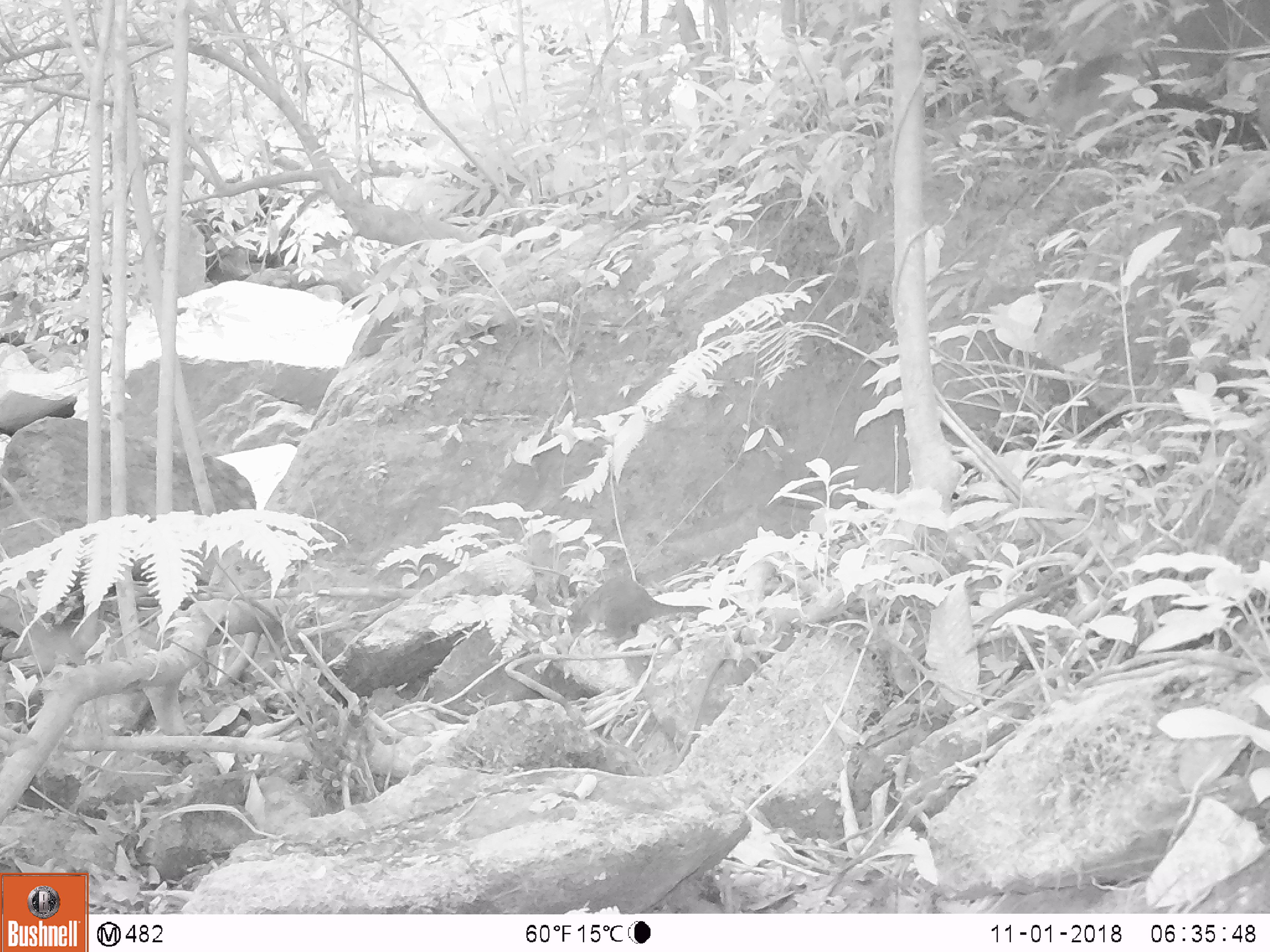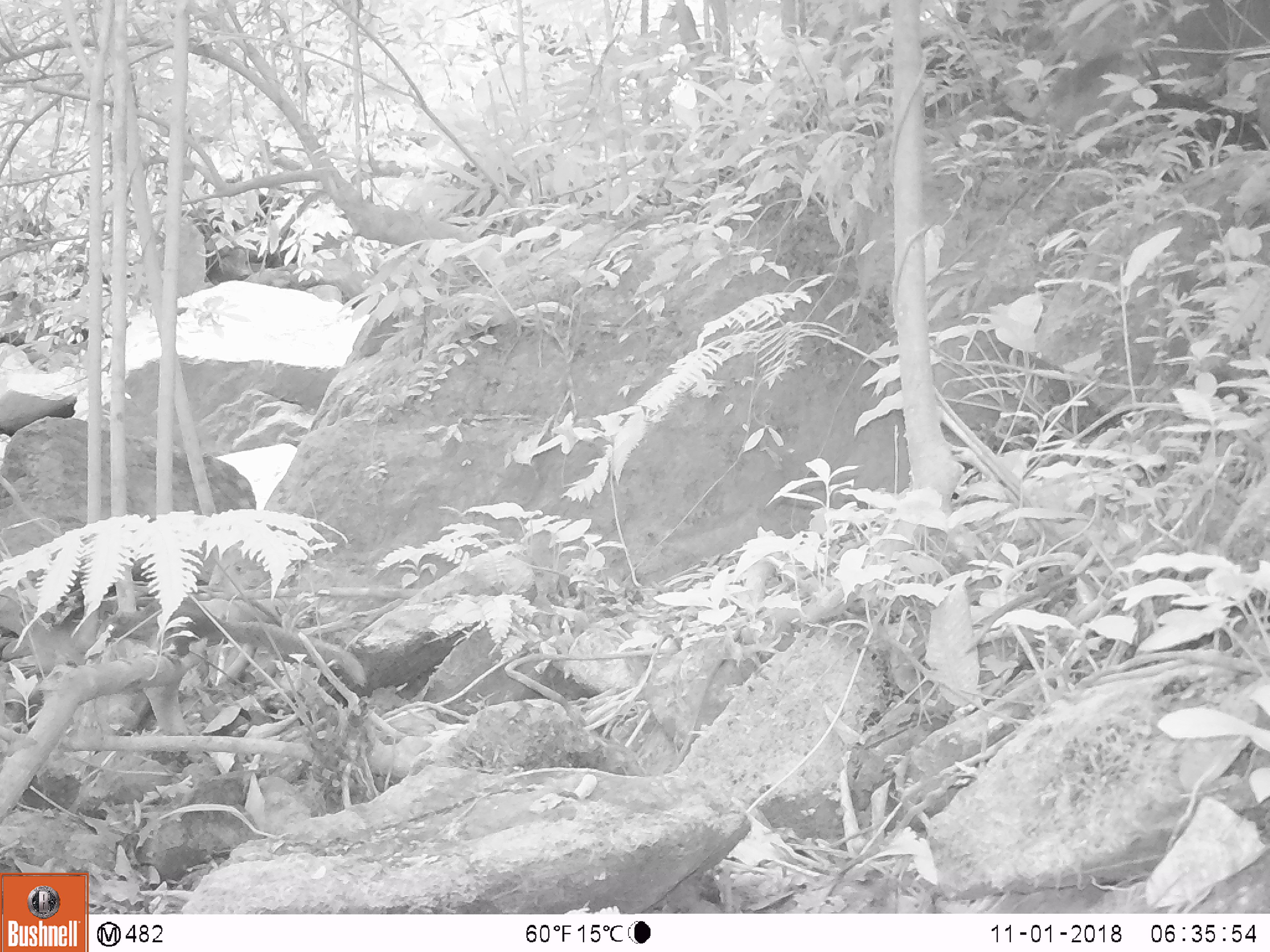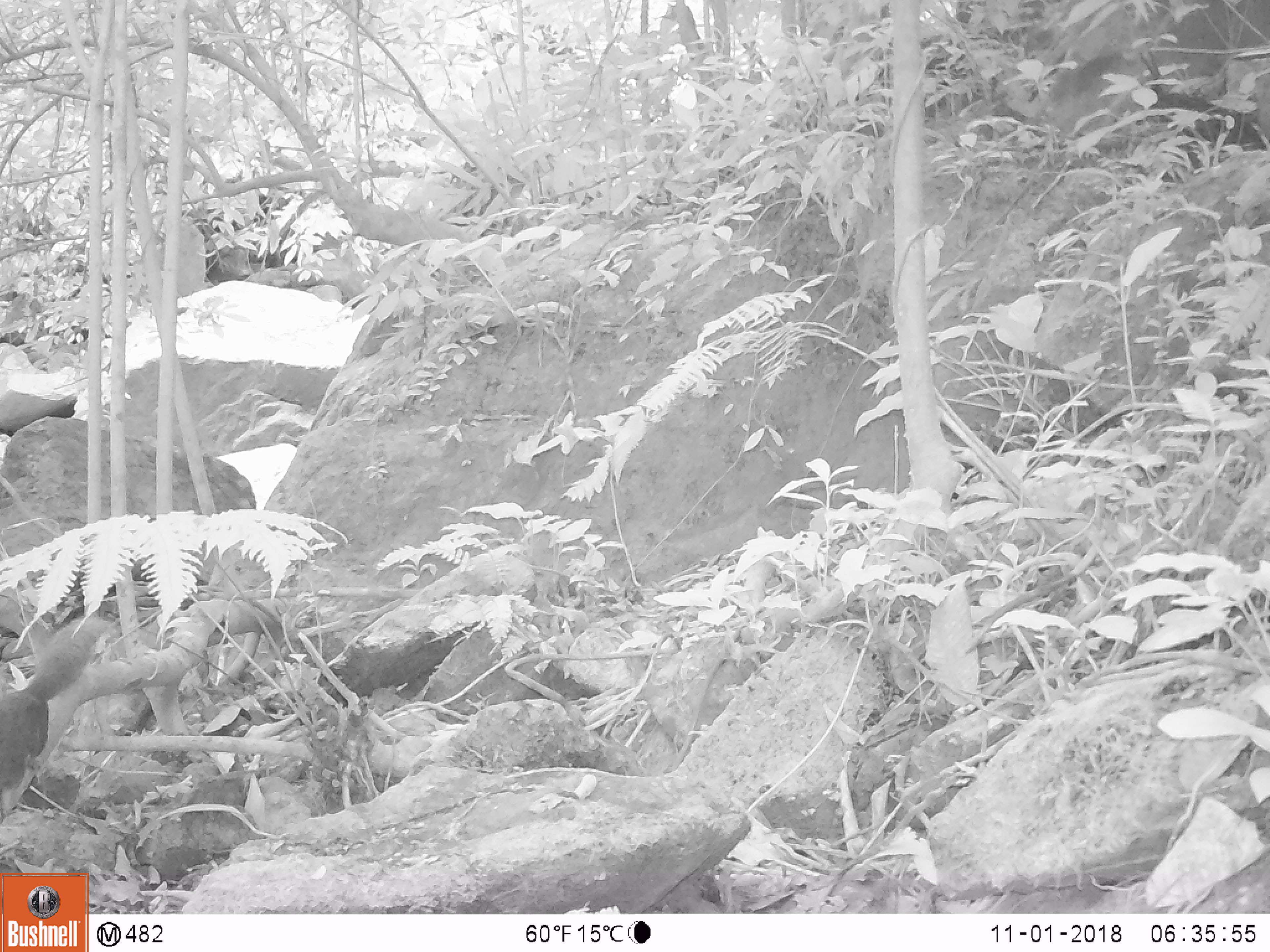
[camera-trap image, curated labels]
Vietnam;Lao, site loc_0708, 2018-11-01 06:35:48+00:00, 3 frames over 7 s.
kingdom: Animalia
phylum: Chordata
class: Mammalia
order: Rodentia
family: Sciuridae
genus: Dremomys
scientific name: Dremomys rufigenis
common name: red-cheeked squirrel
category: red cheeked squirrel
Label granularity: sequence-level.